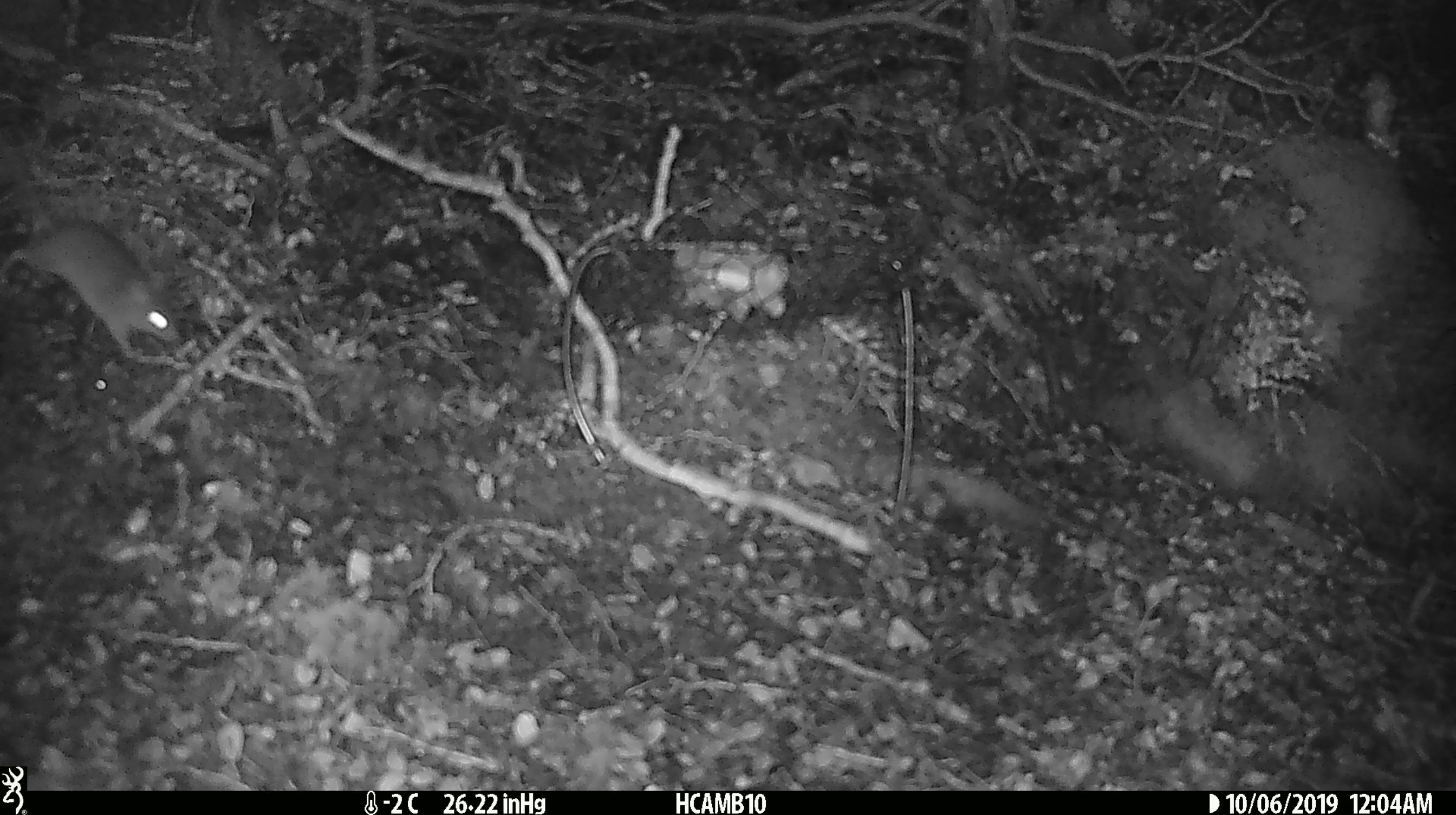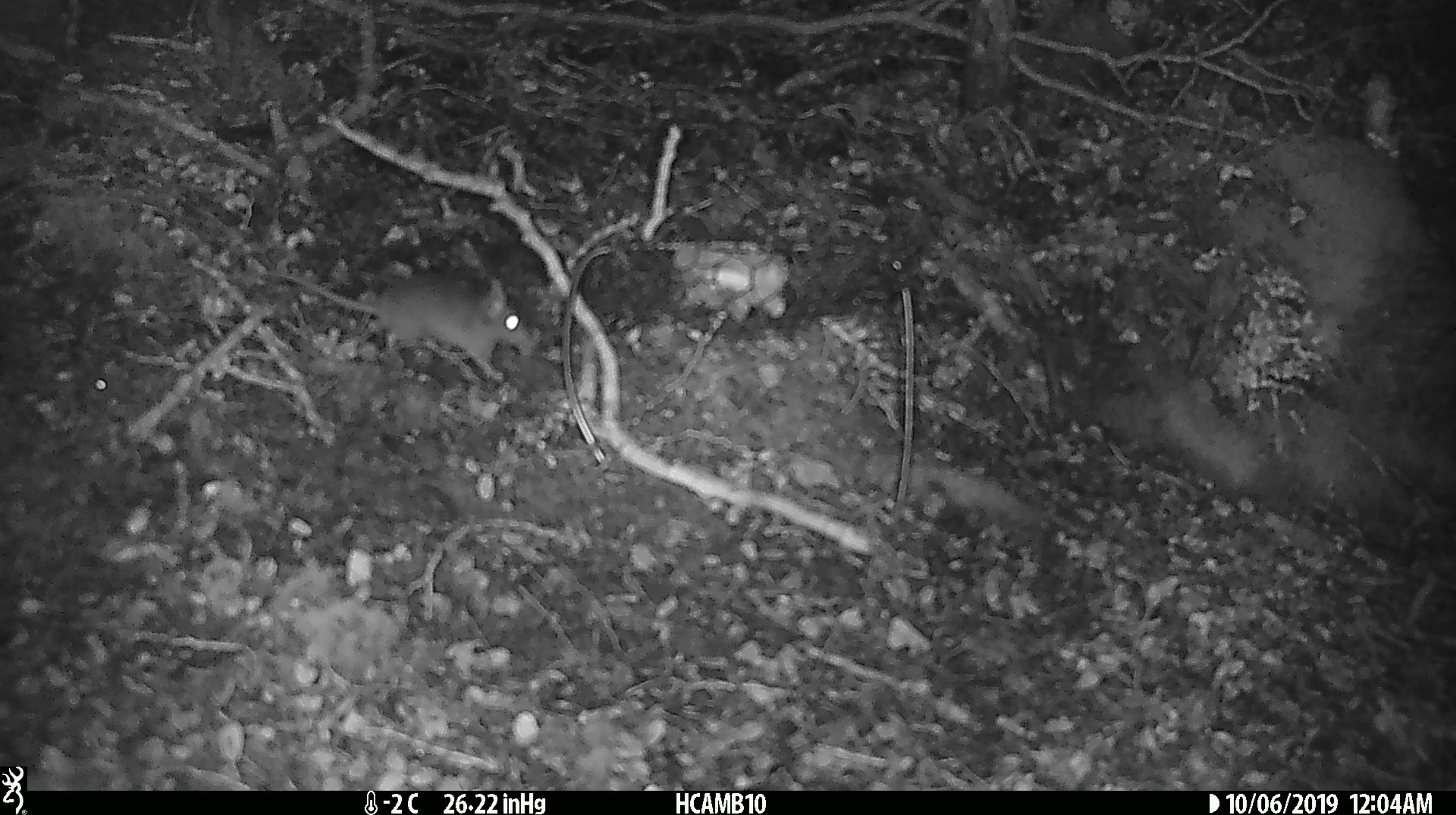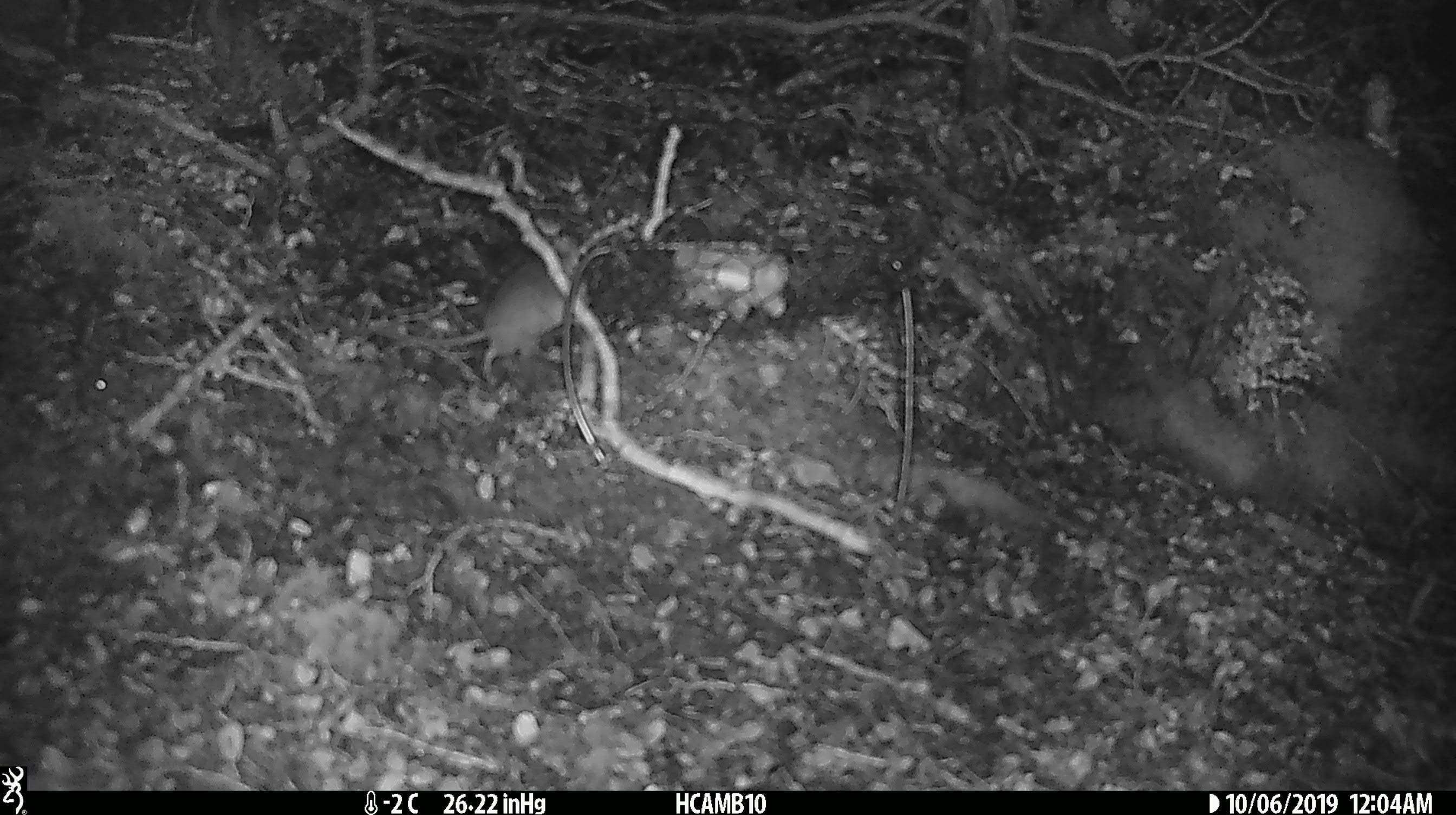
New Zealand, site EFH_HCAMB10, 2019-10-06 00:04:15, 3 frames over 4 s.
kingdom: Animalia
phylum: Chordata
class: Mammalia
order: Rodentia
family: Muridae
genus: Mus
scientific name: Mus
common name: mouse